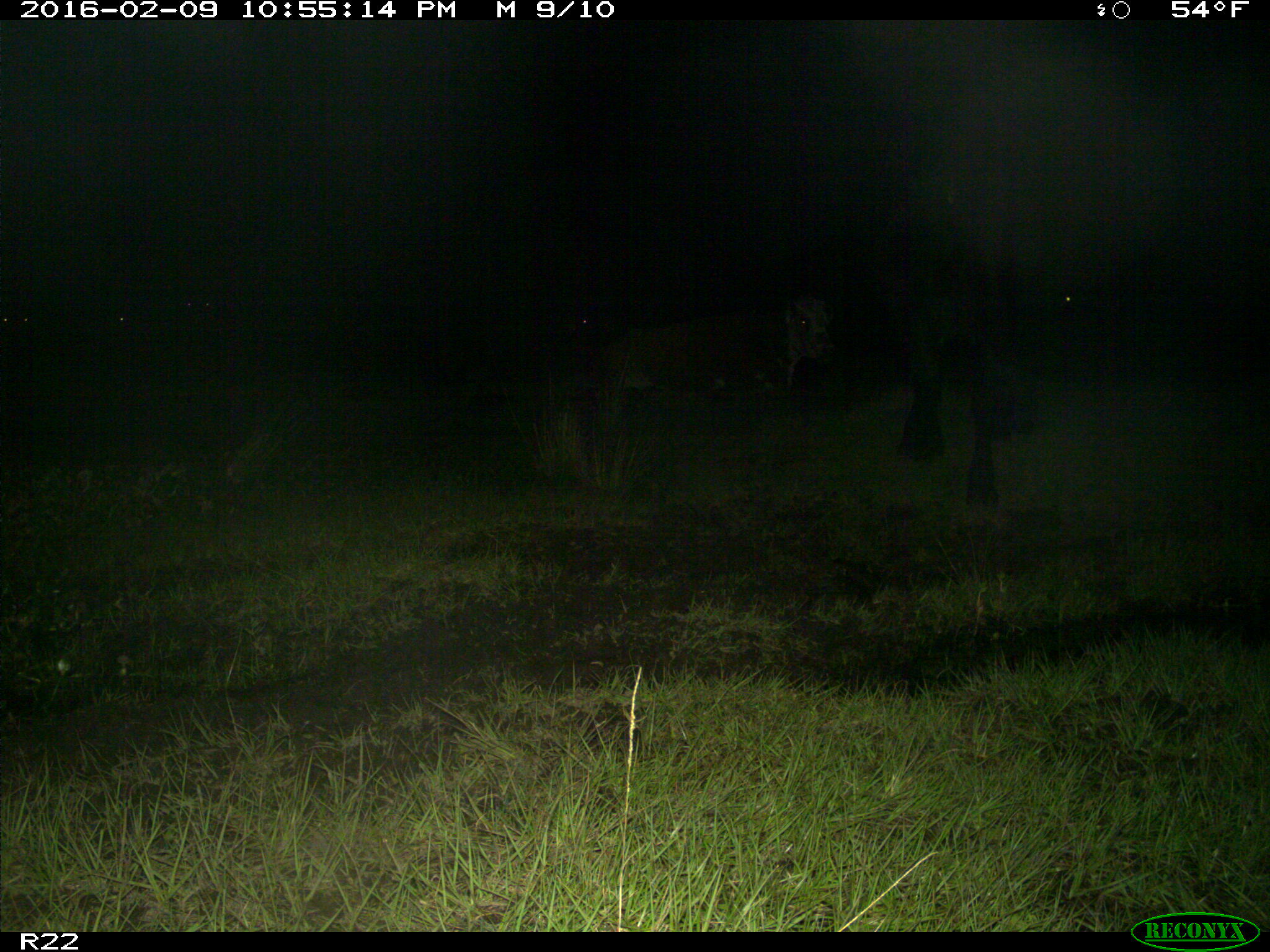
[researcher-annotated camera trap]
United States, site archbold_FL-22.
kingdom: Animalia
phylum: Chordata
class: Mammalia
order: Artiodactyla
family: Bovidae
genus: Bos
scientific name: Bos taurus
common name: domestic cow